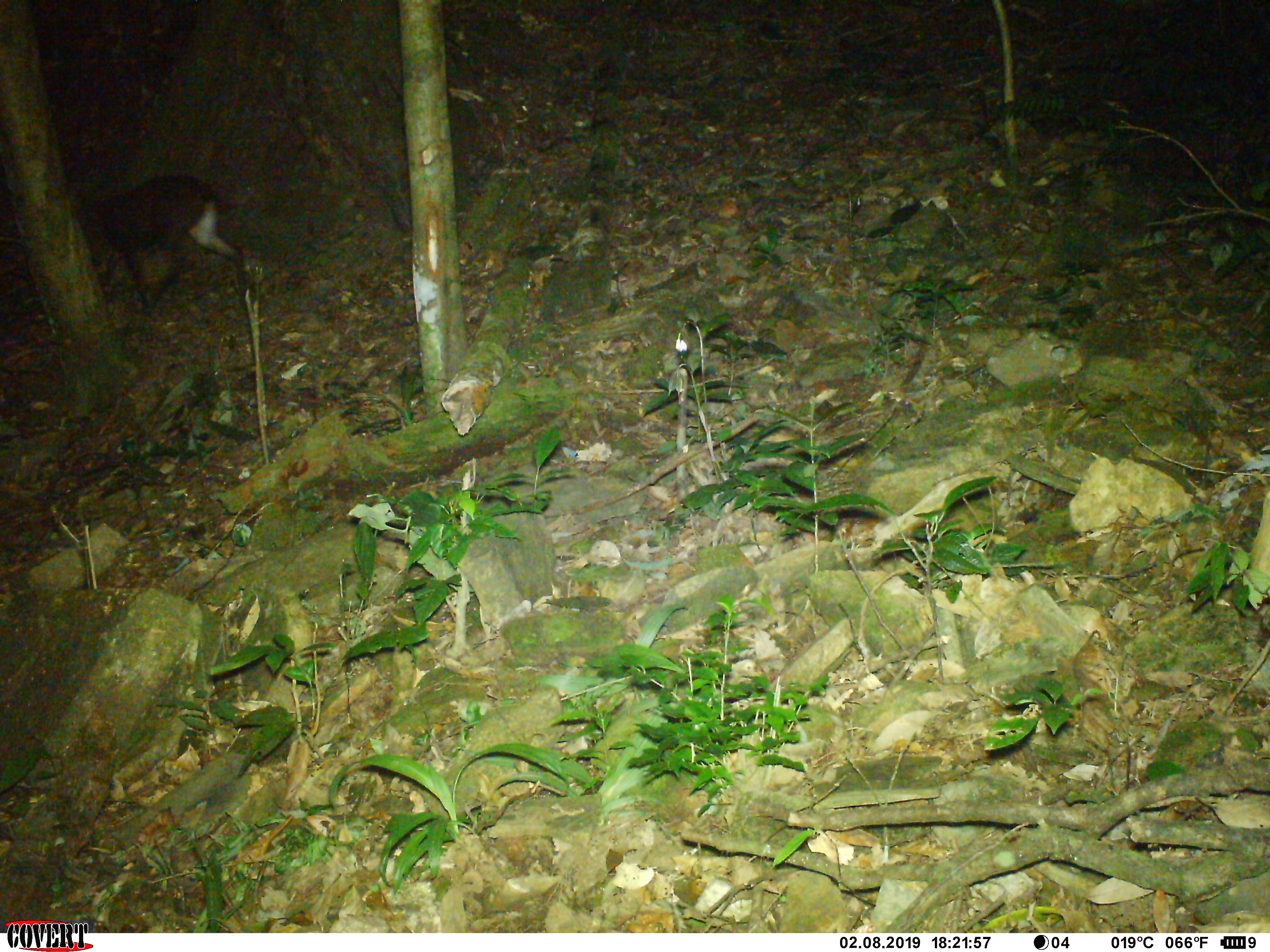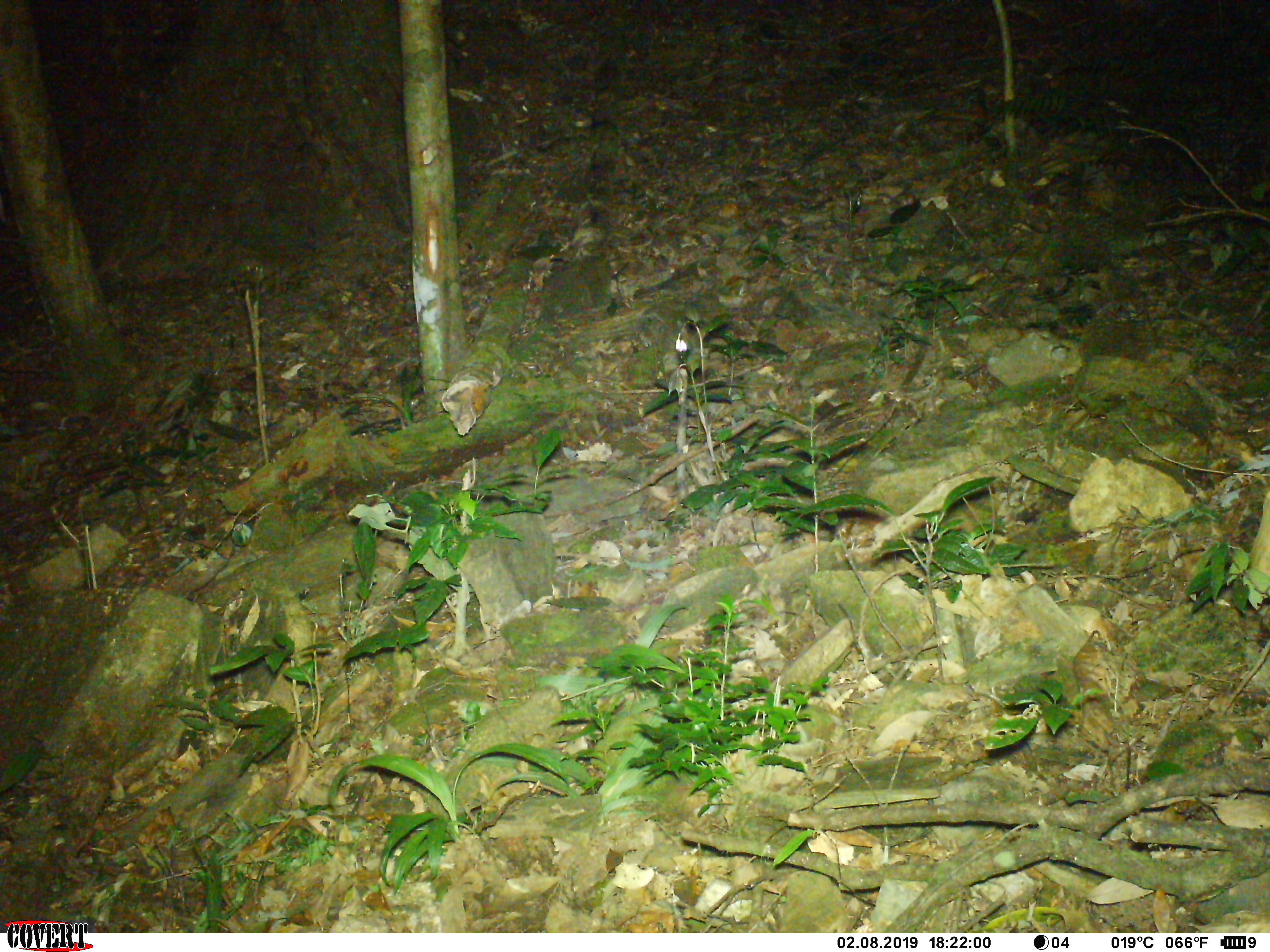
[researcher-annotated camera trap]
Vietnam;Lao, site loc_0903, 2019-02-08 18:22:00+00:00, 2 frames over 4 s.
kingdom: Animalia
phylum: Chordata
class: Mammalia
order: Artiodactyla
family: Cervidae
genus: Muntiacus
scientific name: Muntiacus rooseveltorum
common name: roosevelt's muntjac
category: roosevelts muntjac group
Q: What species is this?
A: Roosevelts muntjac group (roosevelt's muntjac) (Muntiacus rooseveltorum).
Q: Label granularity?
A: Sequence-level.